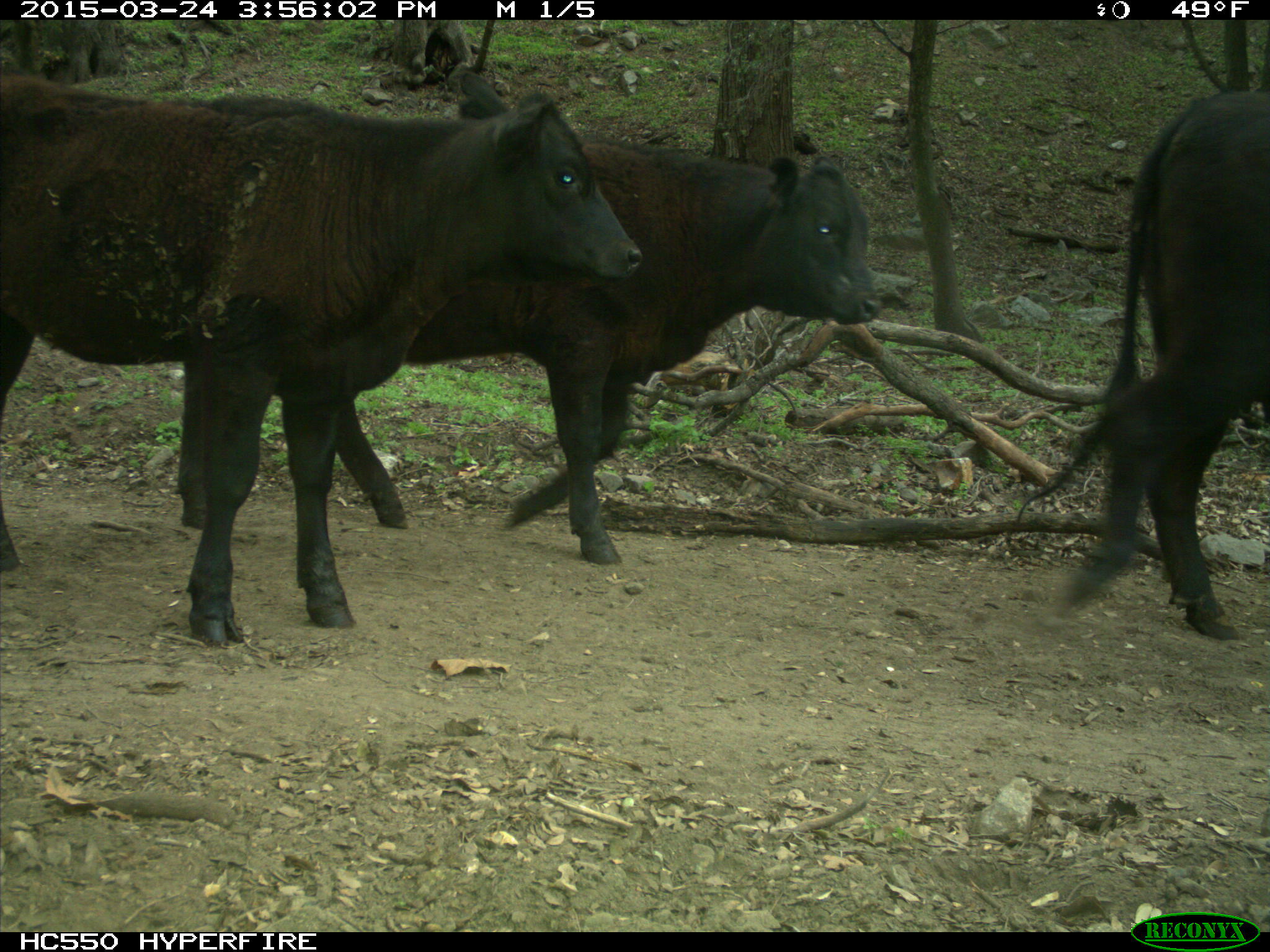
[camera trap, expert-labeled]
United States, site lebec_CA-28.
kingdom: Animalia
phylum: Chordata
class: Mammalia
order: Artiodactyla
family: Bovidae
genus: Bos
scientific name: Bos taurus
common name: domestic cow